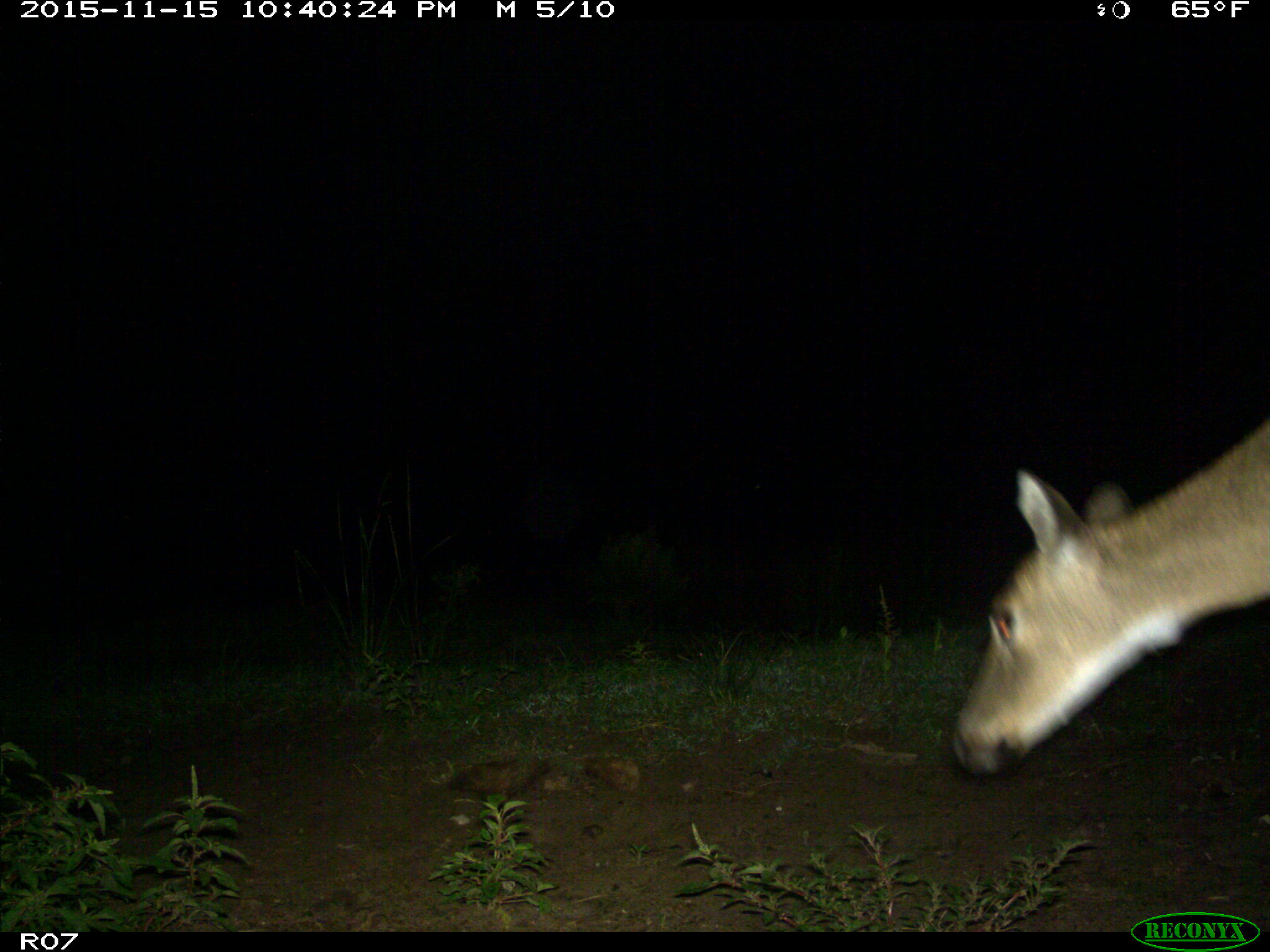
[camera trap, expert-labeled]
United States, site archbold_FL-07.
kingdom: Animalia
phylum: Chordata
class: Mammalia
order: Artiodactyla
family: Cervidae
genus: Odocoileus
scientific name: Odocoileus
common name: deer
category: unidentified deer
Unidentified deer (deer) (Odocoileus).